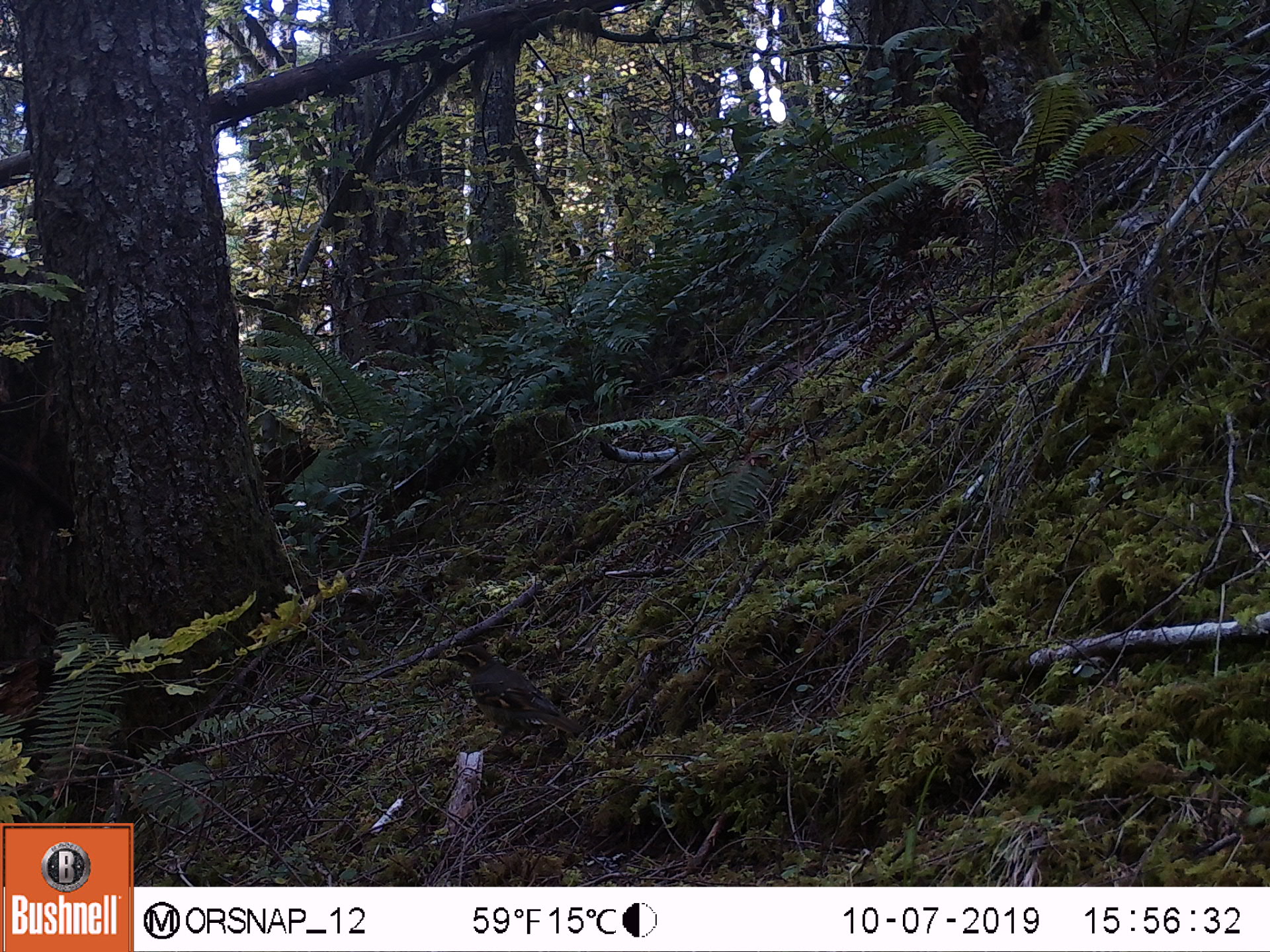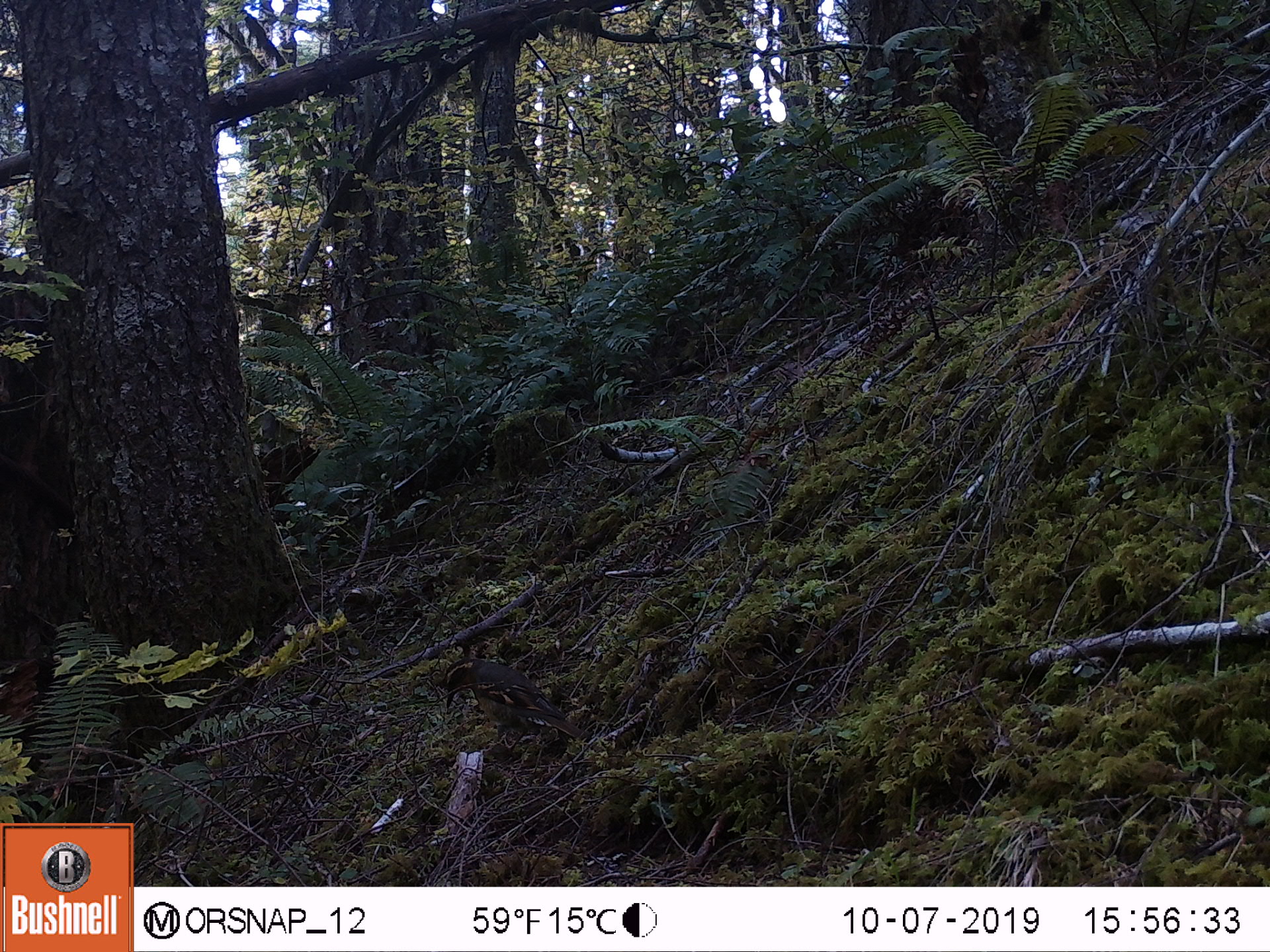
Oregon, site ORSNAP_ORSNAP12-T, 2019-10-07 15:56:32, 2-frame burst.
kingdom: Animalia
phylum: Chordata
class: Aves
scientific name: Aves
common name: bird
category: other bird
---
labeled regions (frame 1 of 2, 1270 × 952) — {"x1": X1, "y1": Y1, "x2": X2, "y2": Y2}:
other bird: {"x1": 421, "y1": 642, "x2": 594, "y2": 754}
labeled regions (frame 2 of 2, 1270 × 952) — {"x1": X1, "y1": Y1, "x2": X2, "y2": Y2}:
other bird: {"x1": 429, "y1": 652, "x2": 598, "y2": 780}